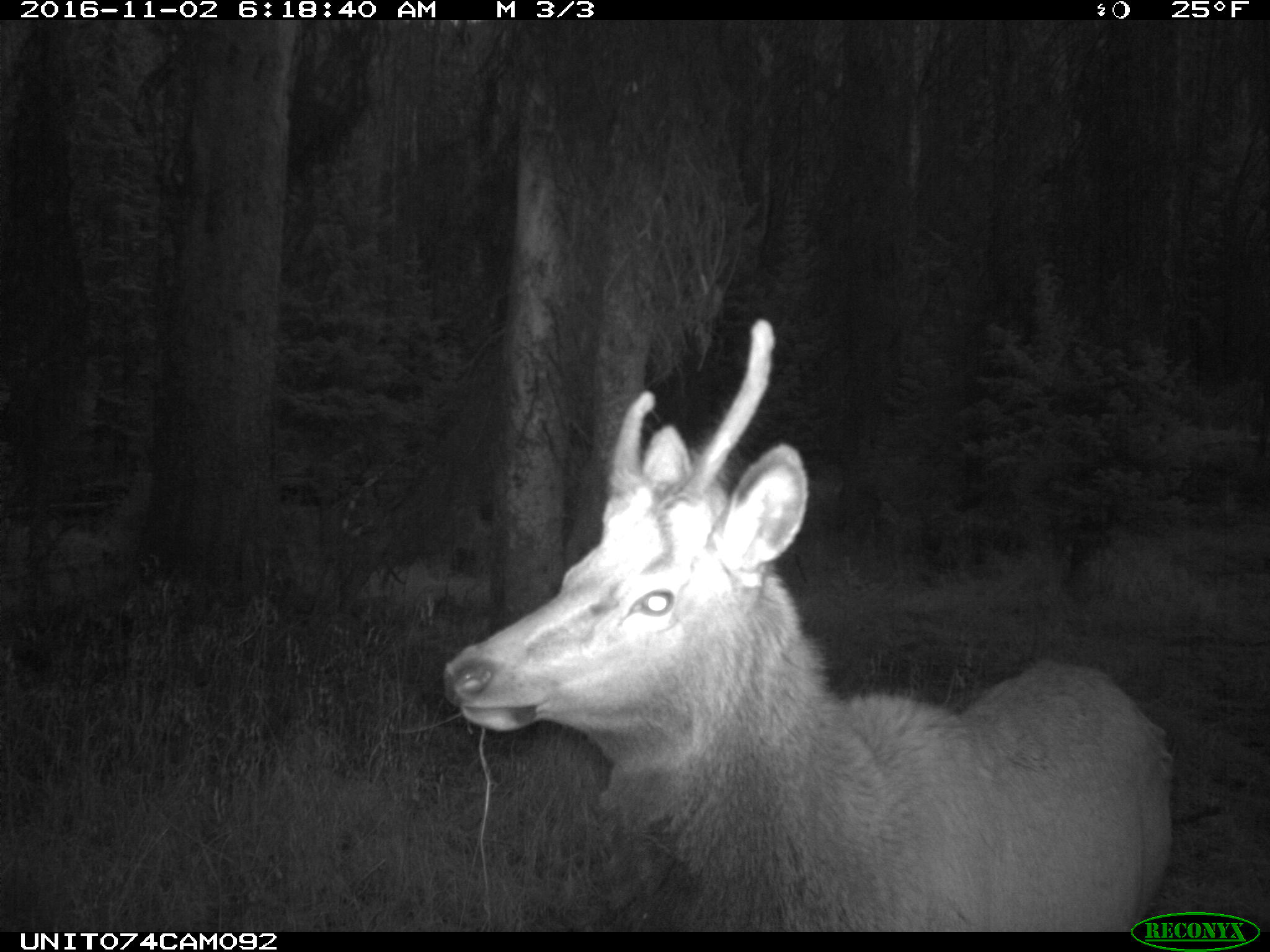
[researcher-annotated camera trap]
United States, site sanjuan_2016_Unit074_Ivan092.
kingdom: Animalia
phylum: Chordata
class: Mammalia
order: Artiodactyla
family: Cervidae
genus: Cervus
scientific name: Cervus elaphus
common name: red deer